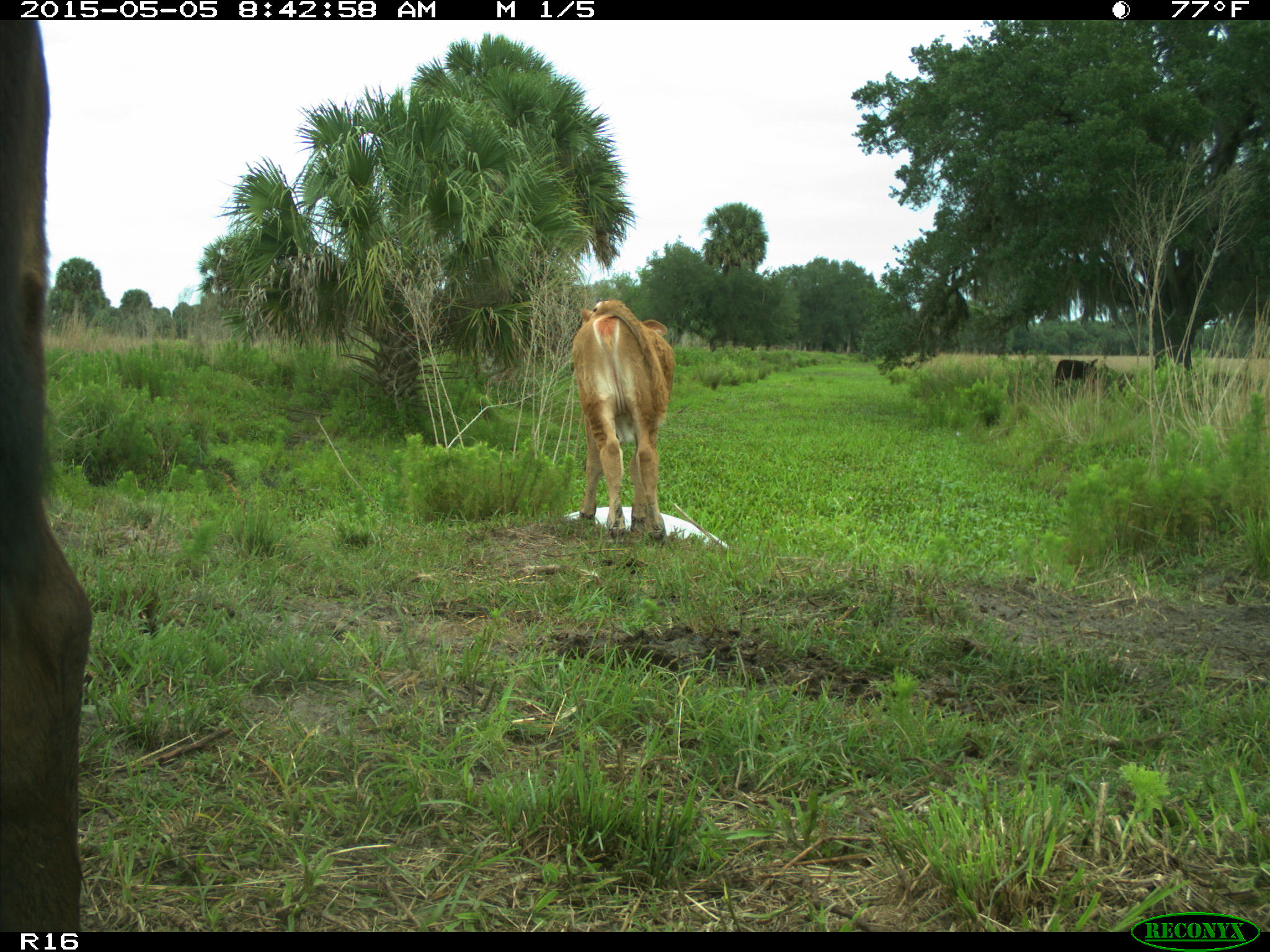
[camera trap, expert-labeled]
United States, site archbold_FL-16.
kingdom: Animalia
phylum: Chordata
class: Mammalia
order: Artiodactyla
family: Bovidae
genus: Bos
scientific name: Bos taurus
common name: domestic cow